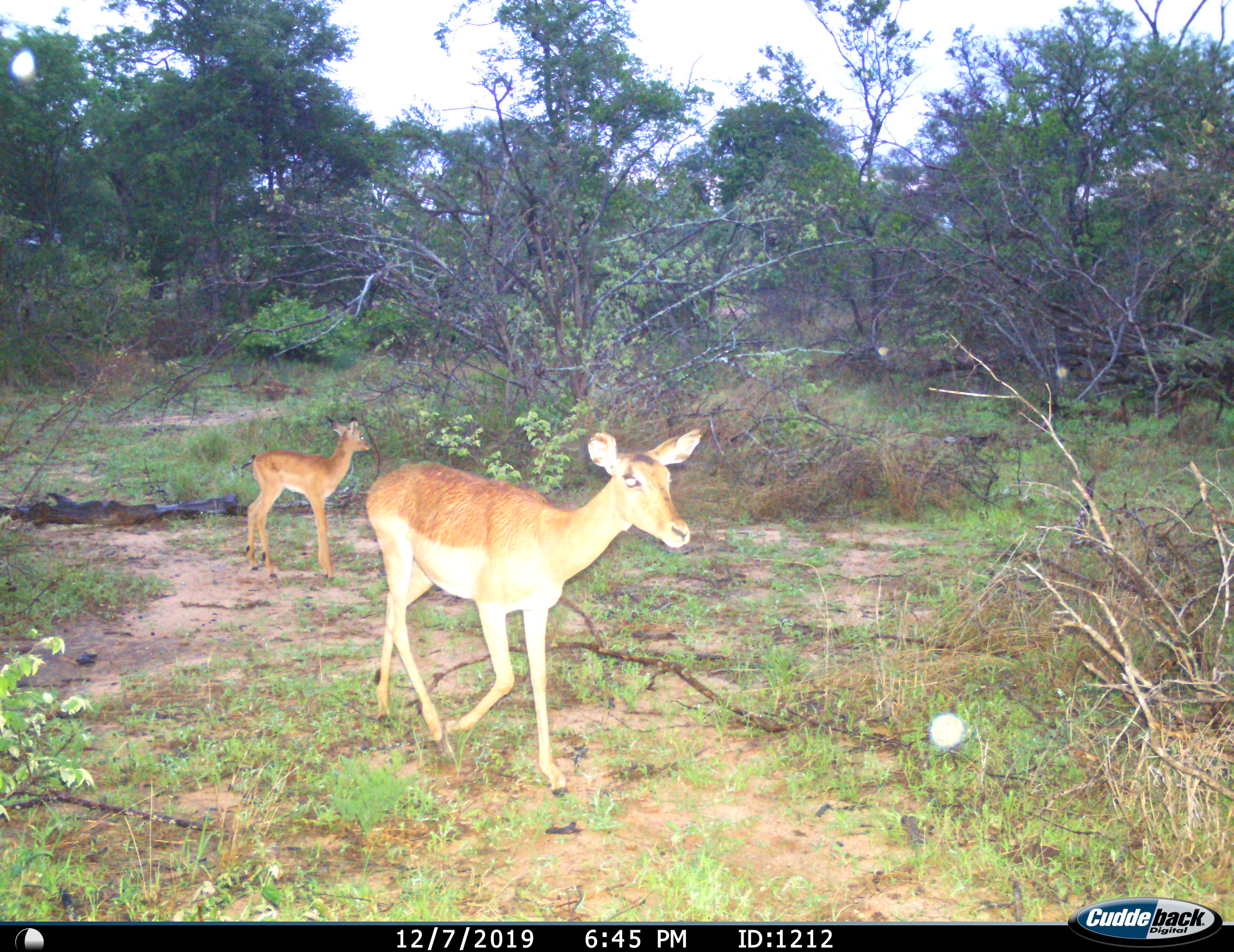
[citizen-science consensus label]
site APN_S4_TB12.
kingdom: Animalia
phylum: Chordata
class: Mammalia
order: Artiodactyla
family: Bovidae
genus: Aepyceros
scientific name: Aepyceros melampus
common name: impala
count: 2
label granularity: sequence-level